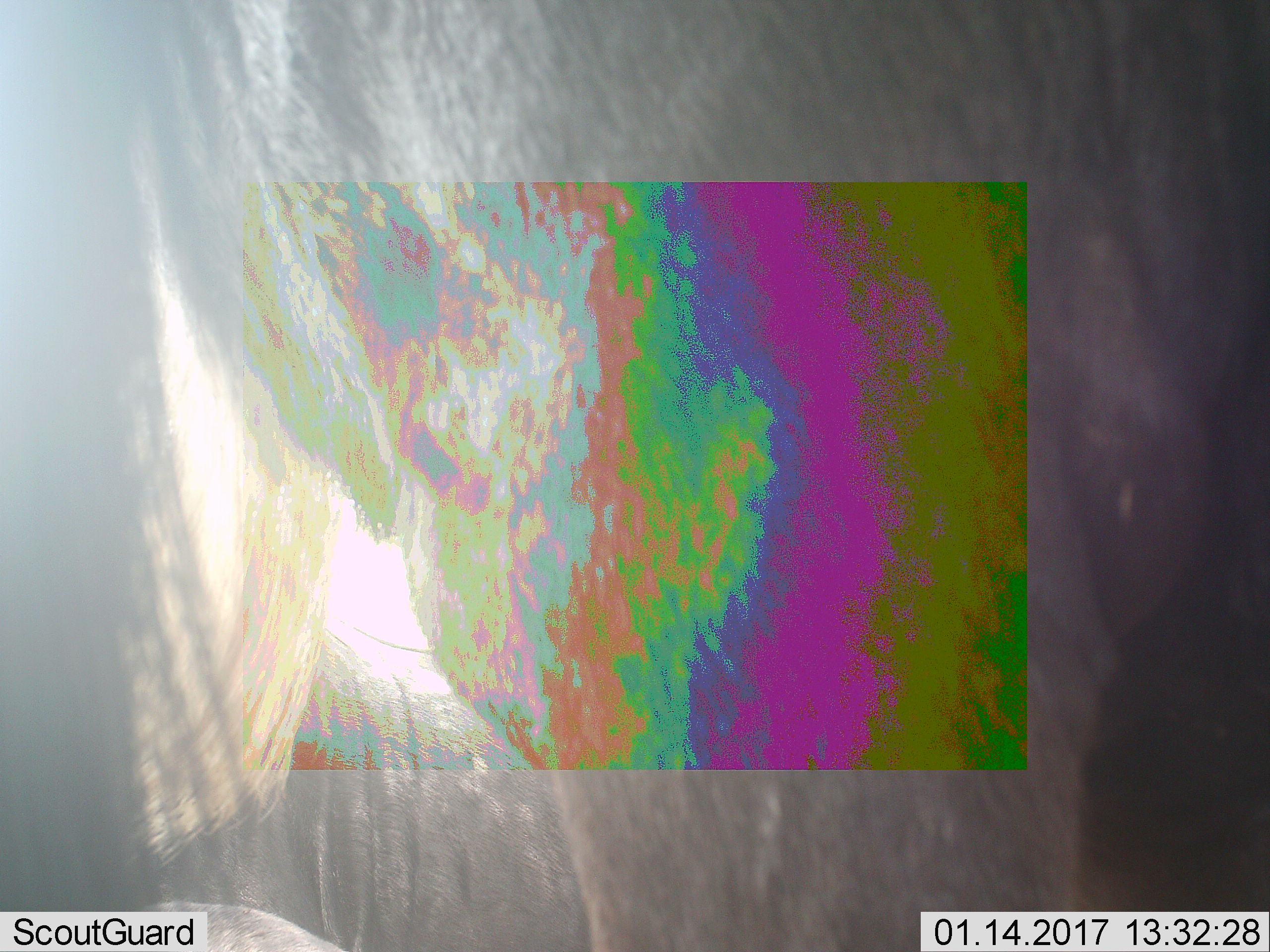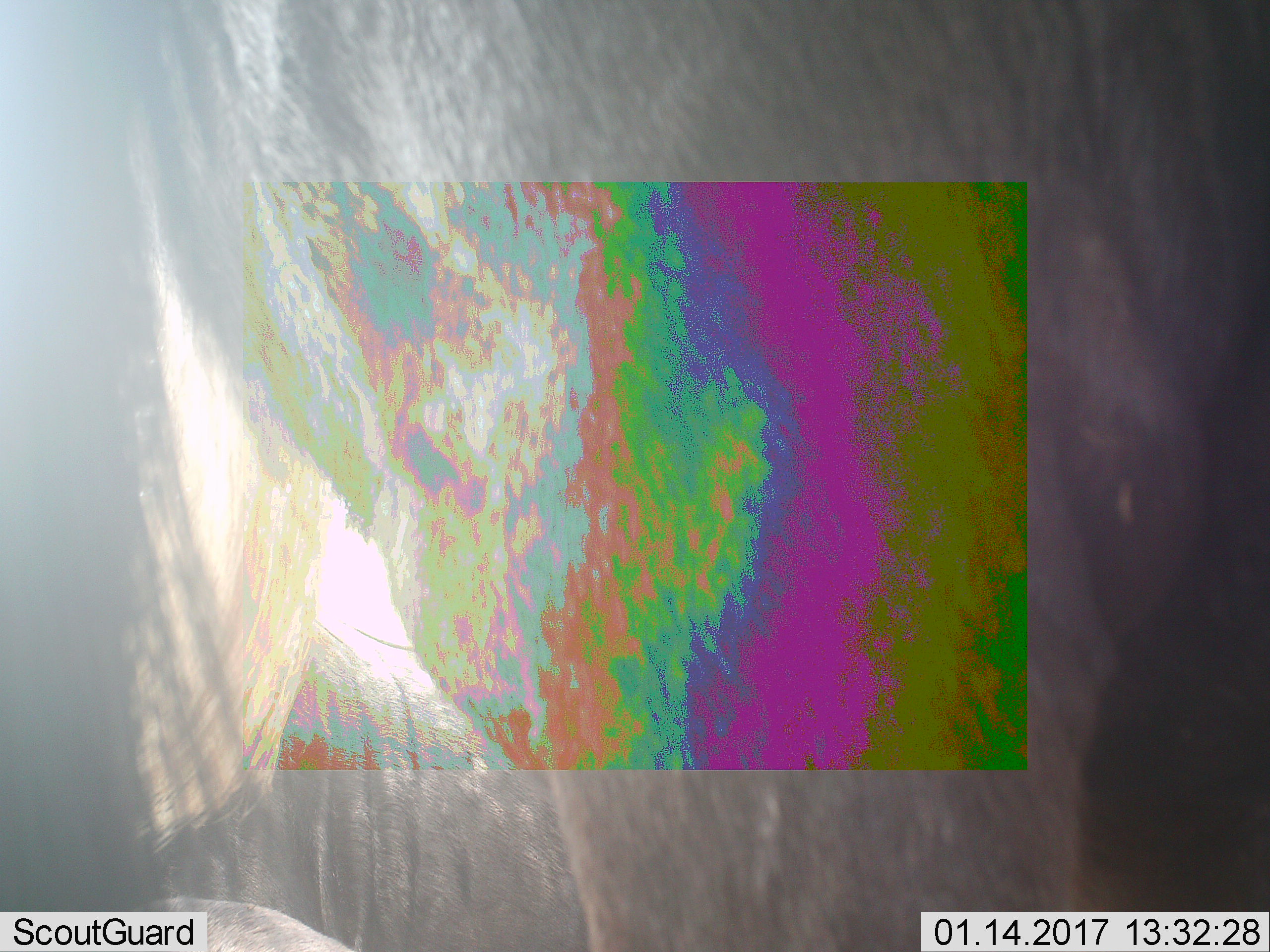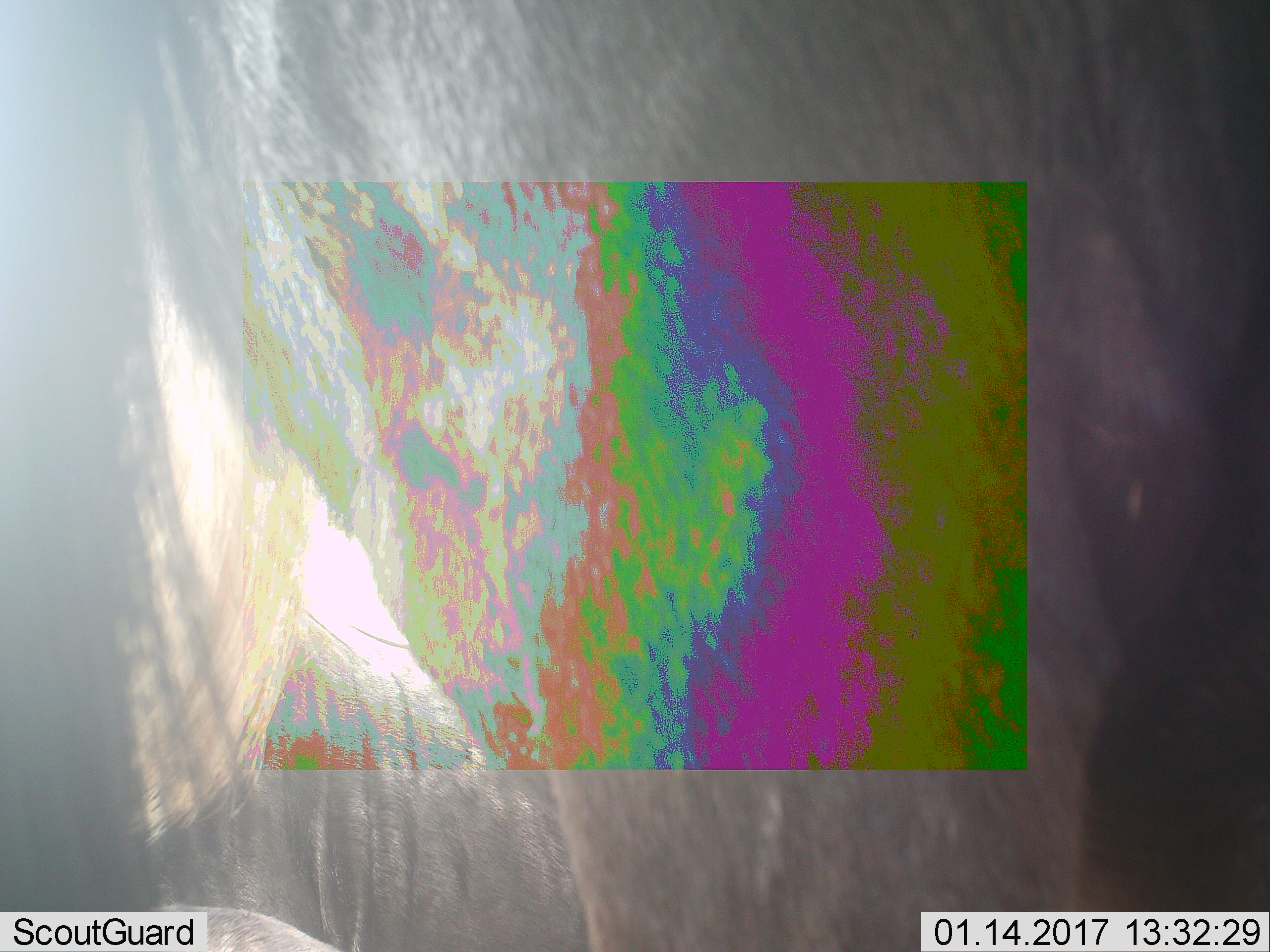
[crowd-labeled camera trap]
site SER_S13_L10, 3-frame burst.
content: unidentified animal